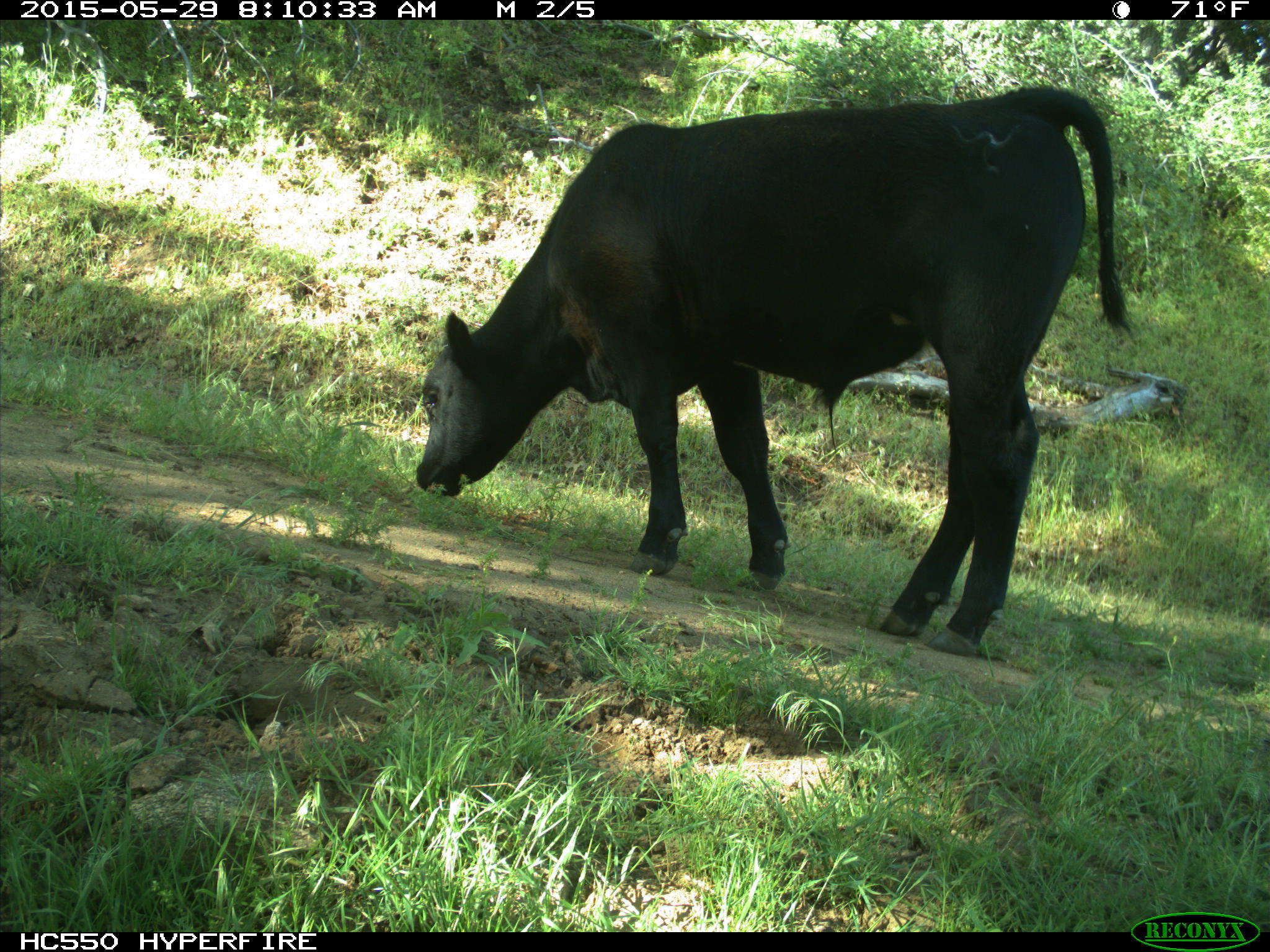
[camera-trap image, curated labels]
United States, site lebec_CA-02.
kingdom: Animalia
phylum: Chordata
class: Mammalia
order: Artiodactyla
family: Bovidae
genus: Bos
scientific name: Bos taurus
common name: domestic cow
Bos taurus (domestic cow).